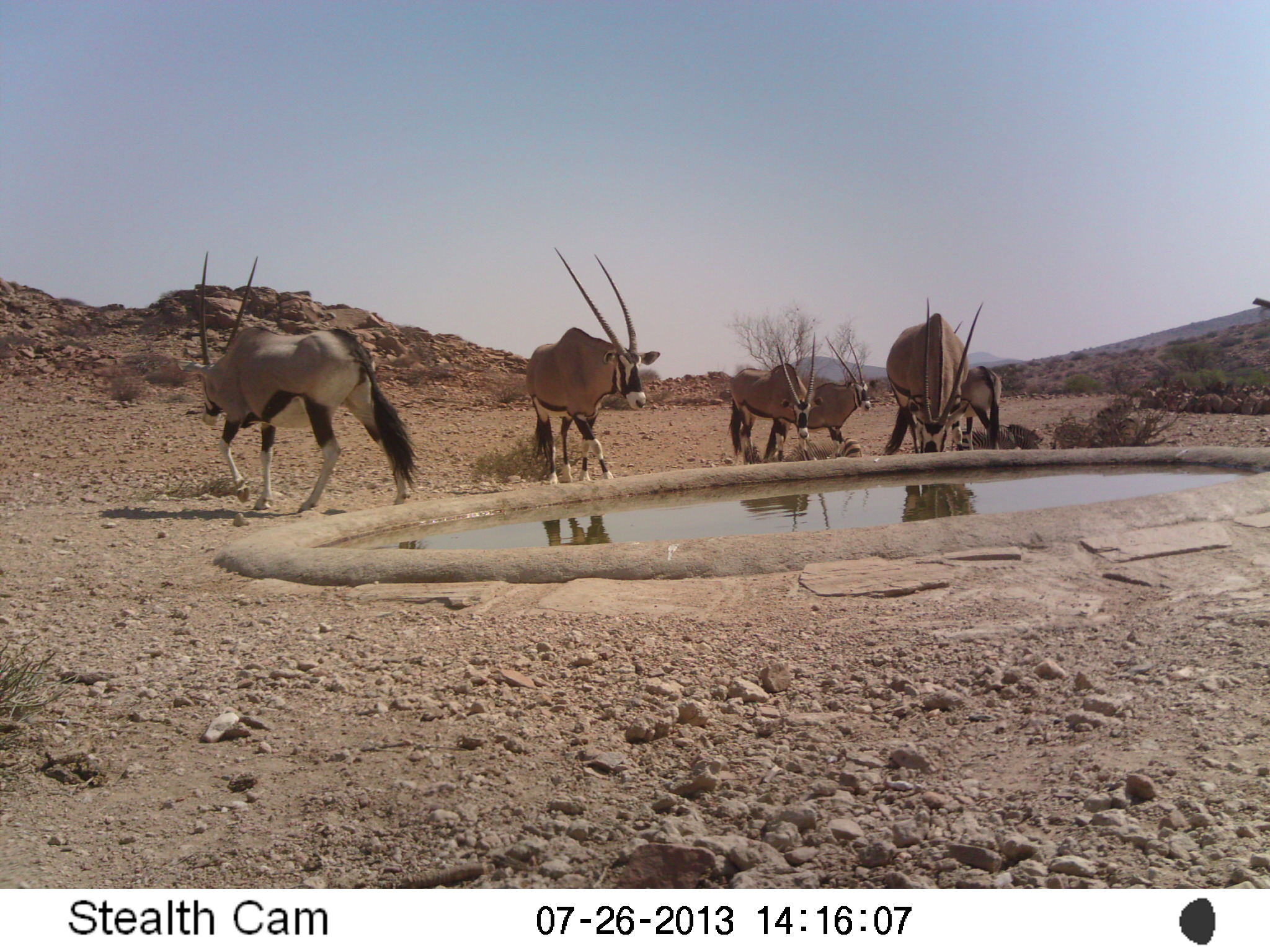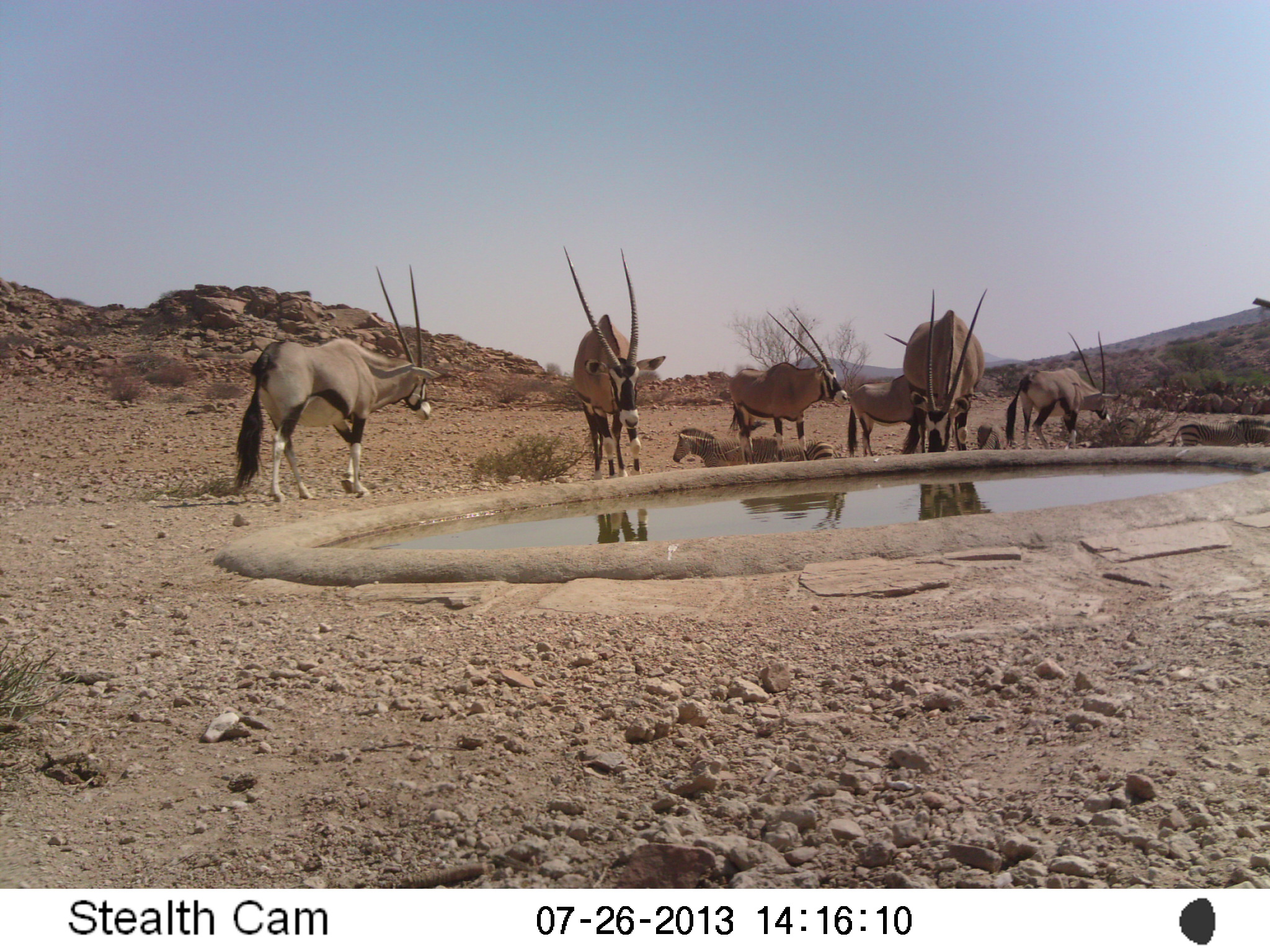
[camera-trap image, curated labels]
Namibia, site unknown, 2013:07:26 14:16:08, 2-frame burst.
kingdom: Animalia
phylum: Chordata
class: Mammalia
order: Artiodactyla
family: Bovidae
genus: Oryx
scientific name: Oryx gazella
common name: gemsbok